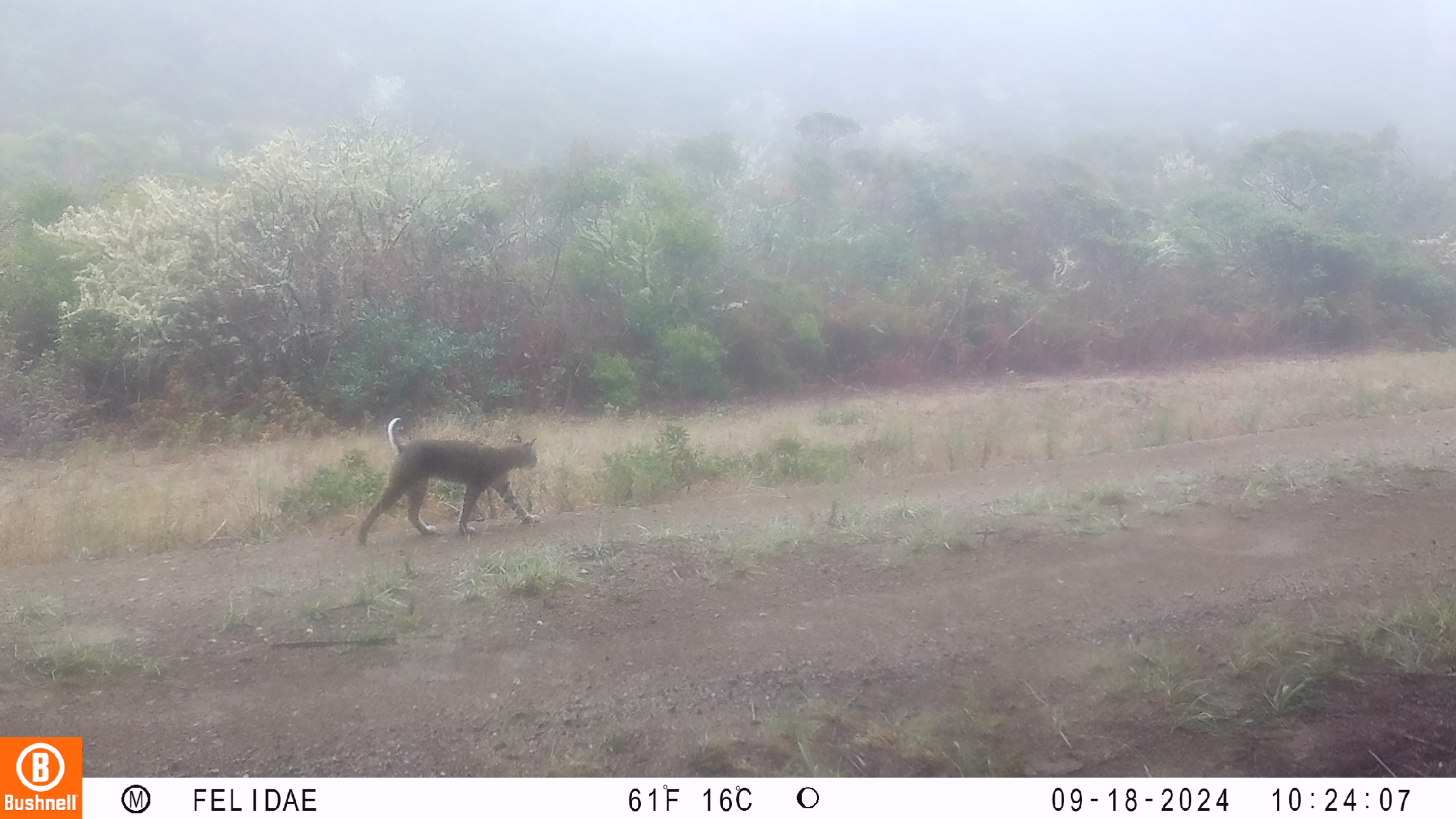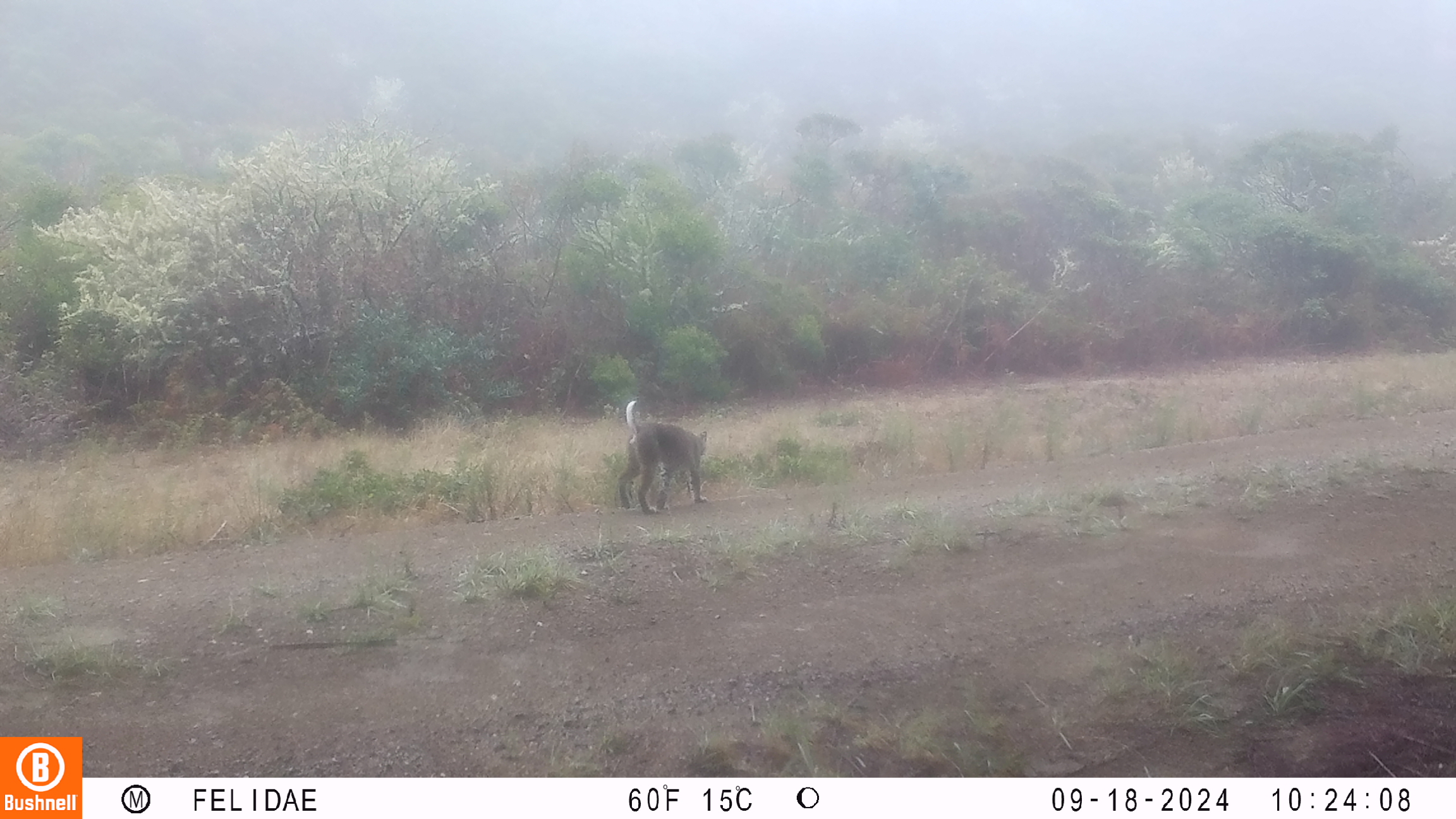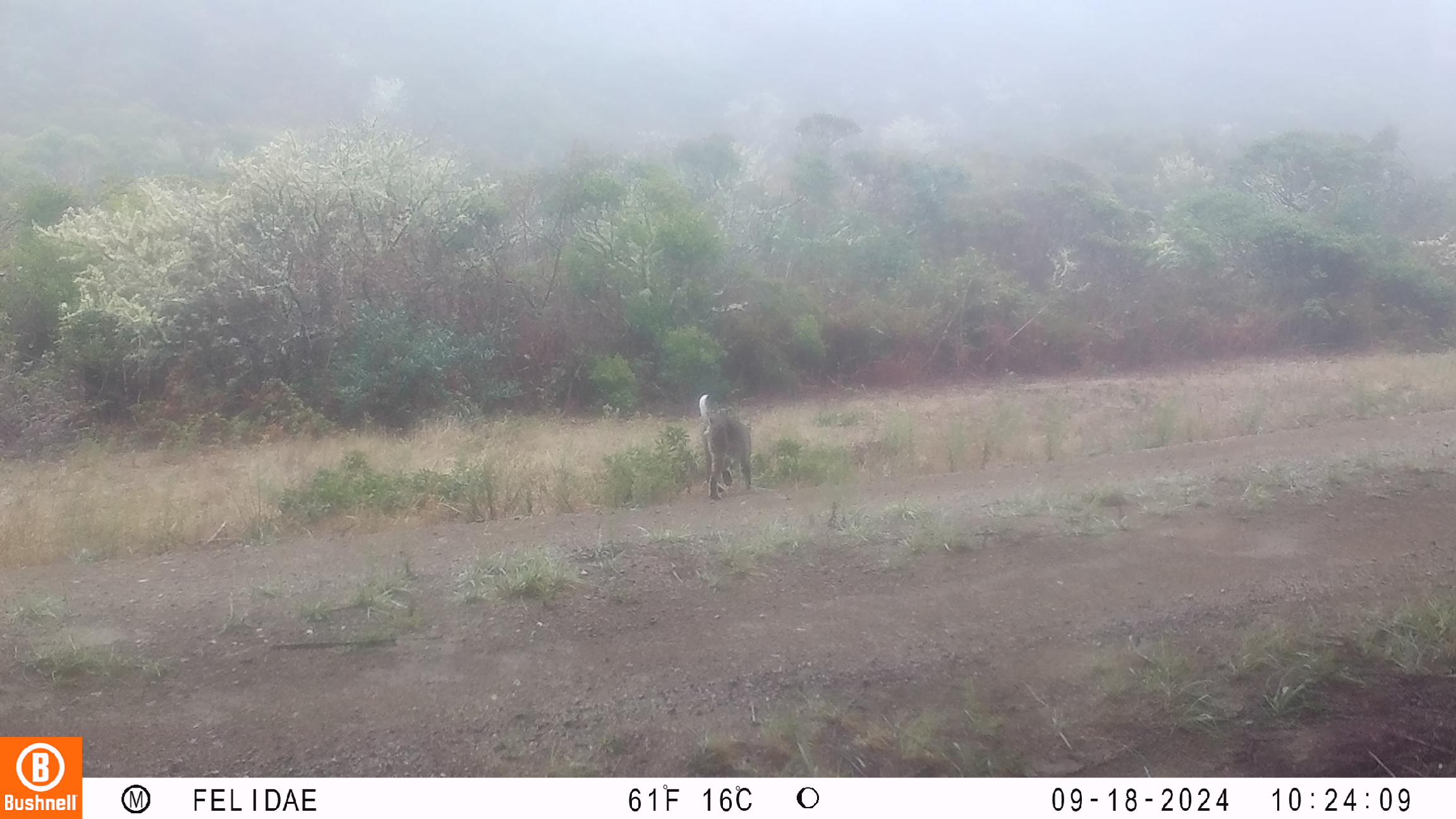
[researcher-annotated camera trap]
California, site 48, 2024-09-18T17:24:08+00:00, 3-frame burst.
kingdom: Animalia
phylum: Chordata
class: Mammalia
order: Carnivora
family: Felidae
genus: Lynx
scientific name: Lynx rufus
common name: bobcat